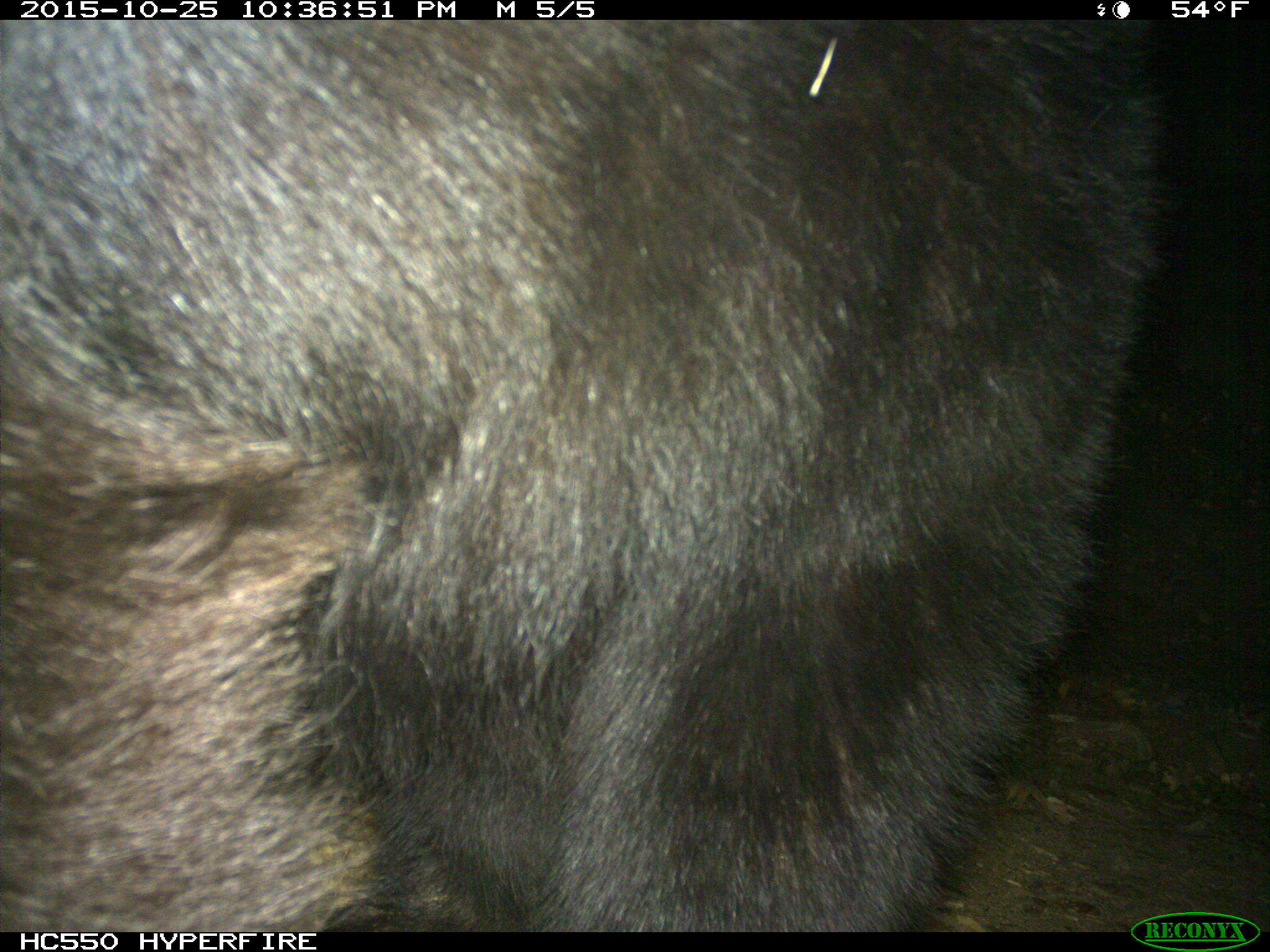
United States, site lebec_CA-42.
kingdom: Animalia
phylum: Chordata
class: Mammalia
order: Carnivora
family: Ursidae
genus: Ursus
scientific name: Ursus americanus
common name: american black bear